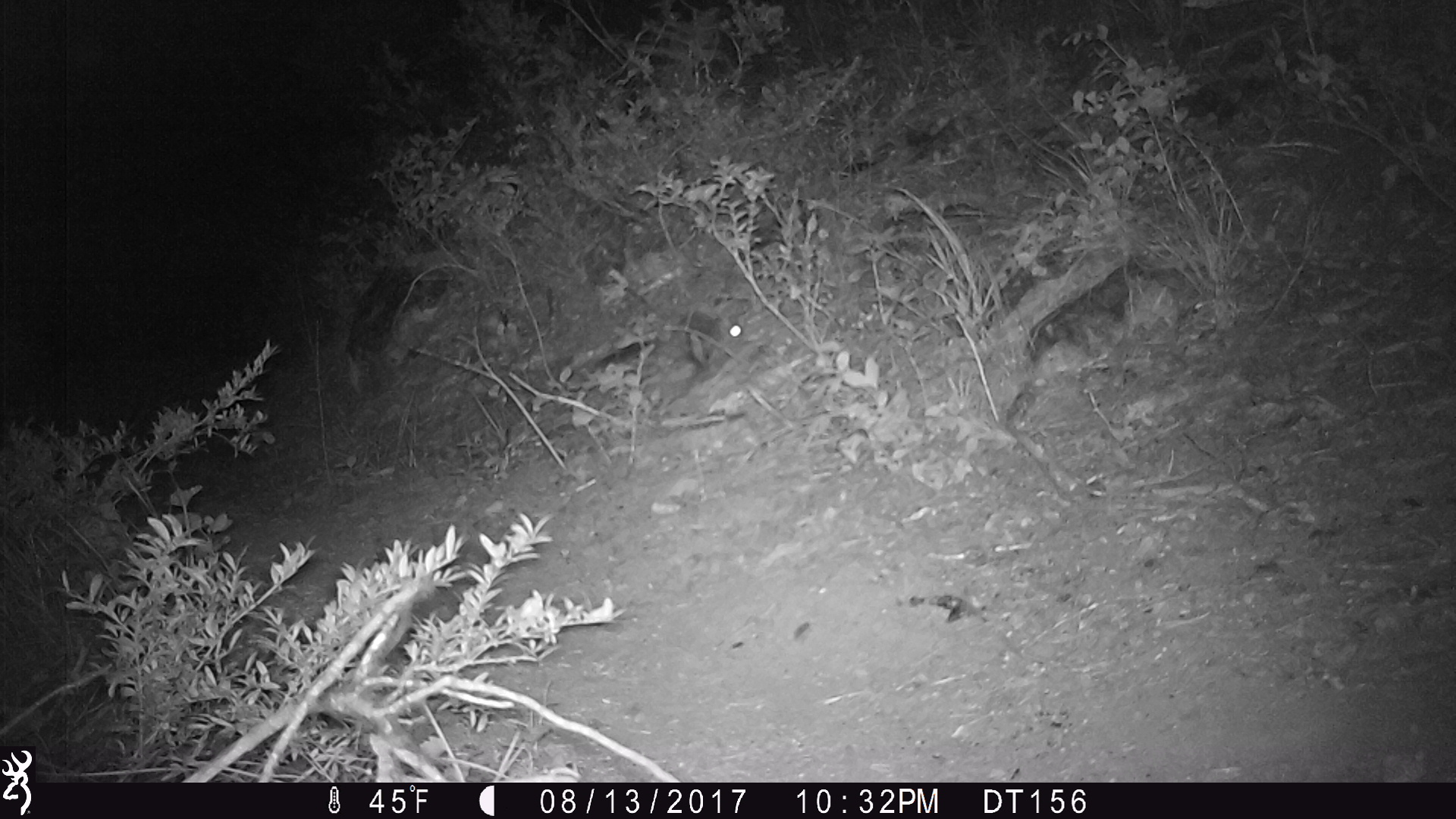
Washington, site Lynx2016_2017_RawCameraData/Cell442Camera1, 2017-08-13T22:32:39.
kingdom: Animalia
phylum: Chordata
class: Mammalia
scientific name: Mammalia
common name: small mammal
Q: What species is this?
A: Small mammal (Mammalia).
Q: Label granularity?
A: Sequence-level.